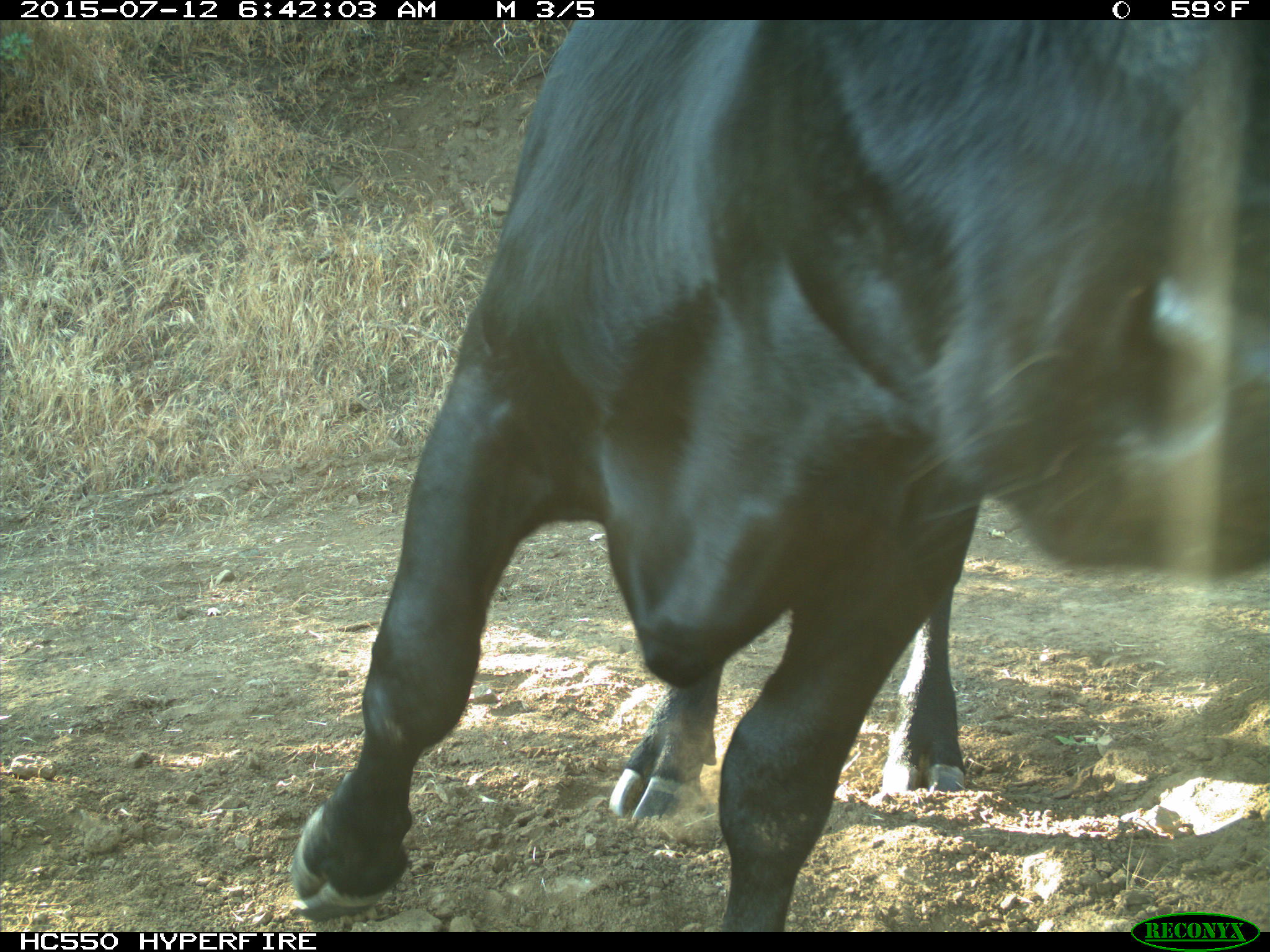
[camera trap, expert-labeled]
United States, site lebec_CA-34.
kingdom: Animalia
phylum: Chordata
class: Mammalia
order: Artiodactyla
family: Bovidae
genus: Bos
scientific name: Bos taurus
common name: domestic cow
Bos taurus (domestic cow).